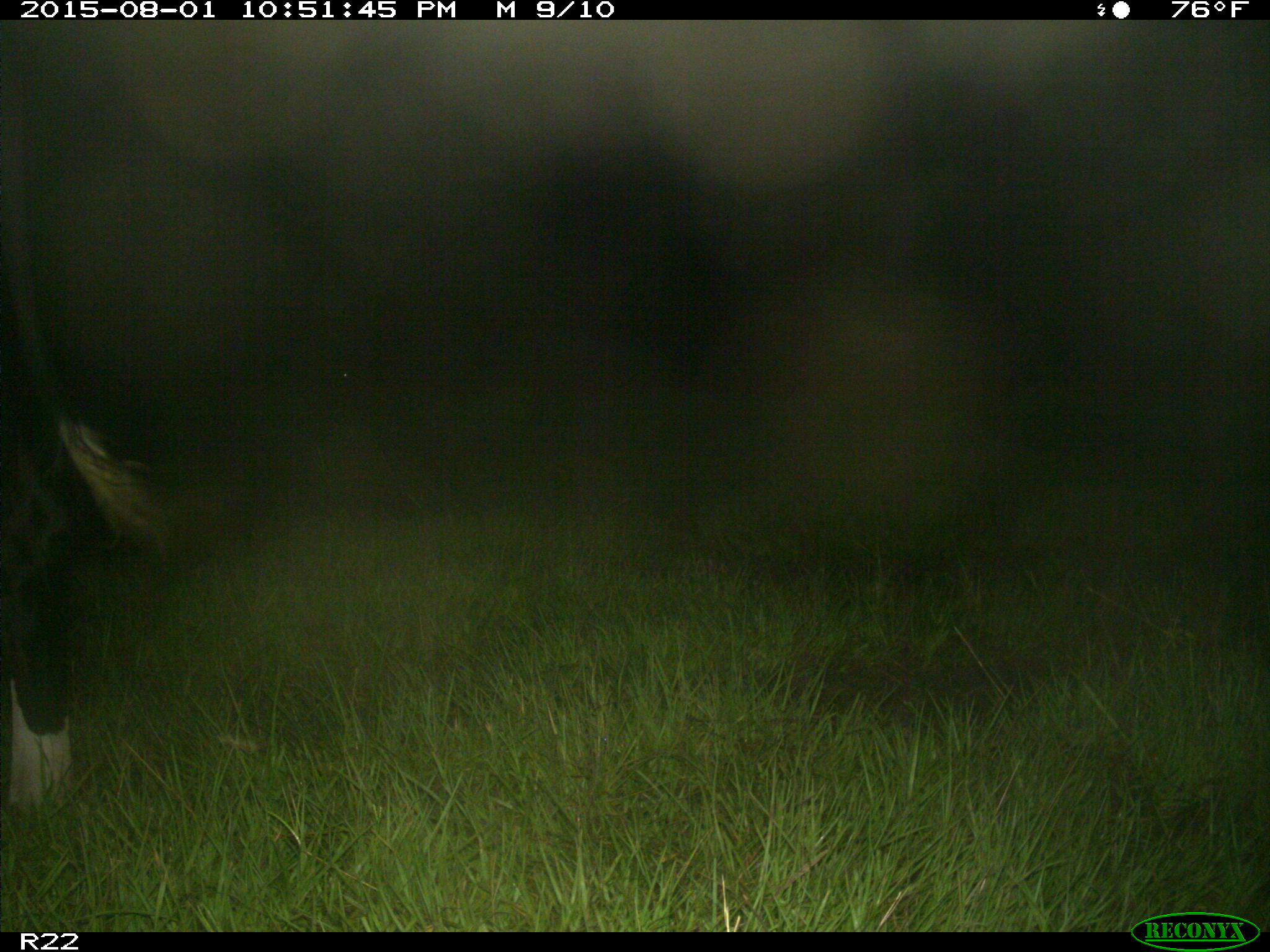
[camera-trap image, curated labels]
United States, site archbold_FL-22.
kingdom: Animalia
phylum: Chordata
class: Mammalia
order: Artiodactyla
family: Bovidae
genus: Bos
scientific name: Bos taurus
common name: domestic cow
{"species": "Bos taurus (domestic cow)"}